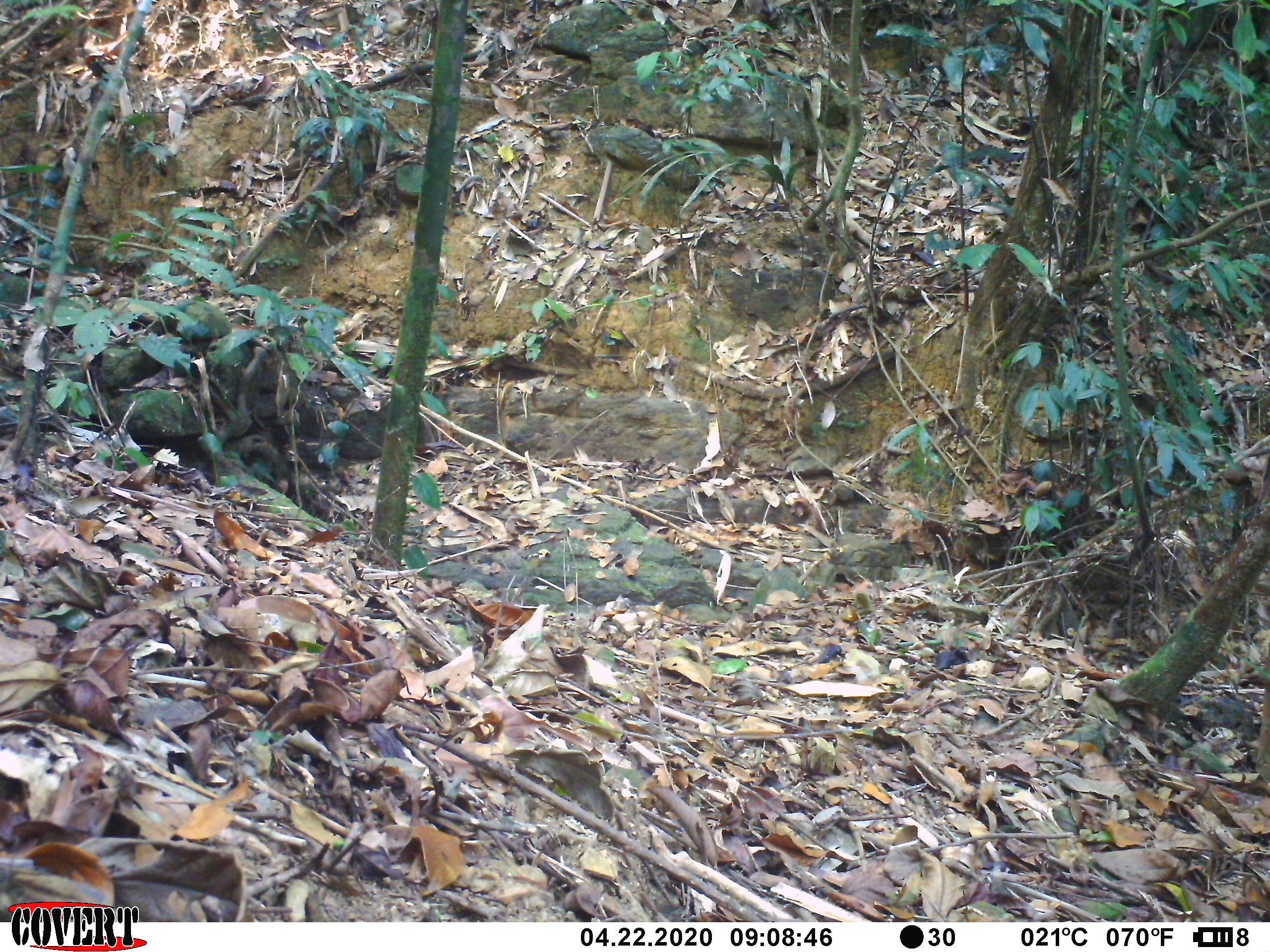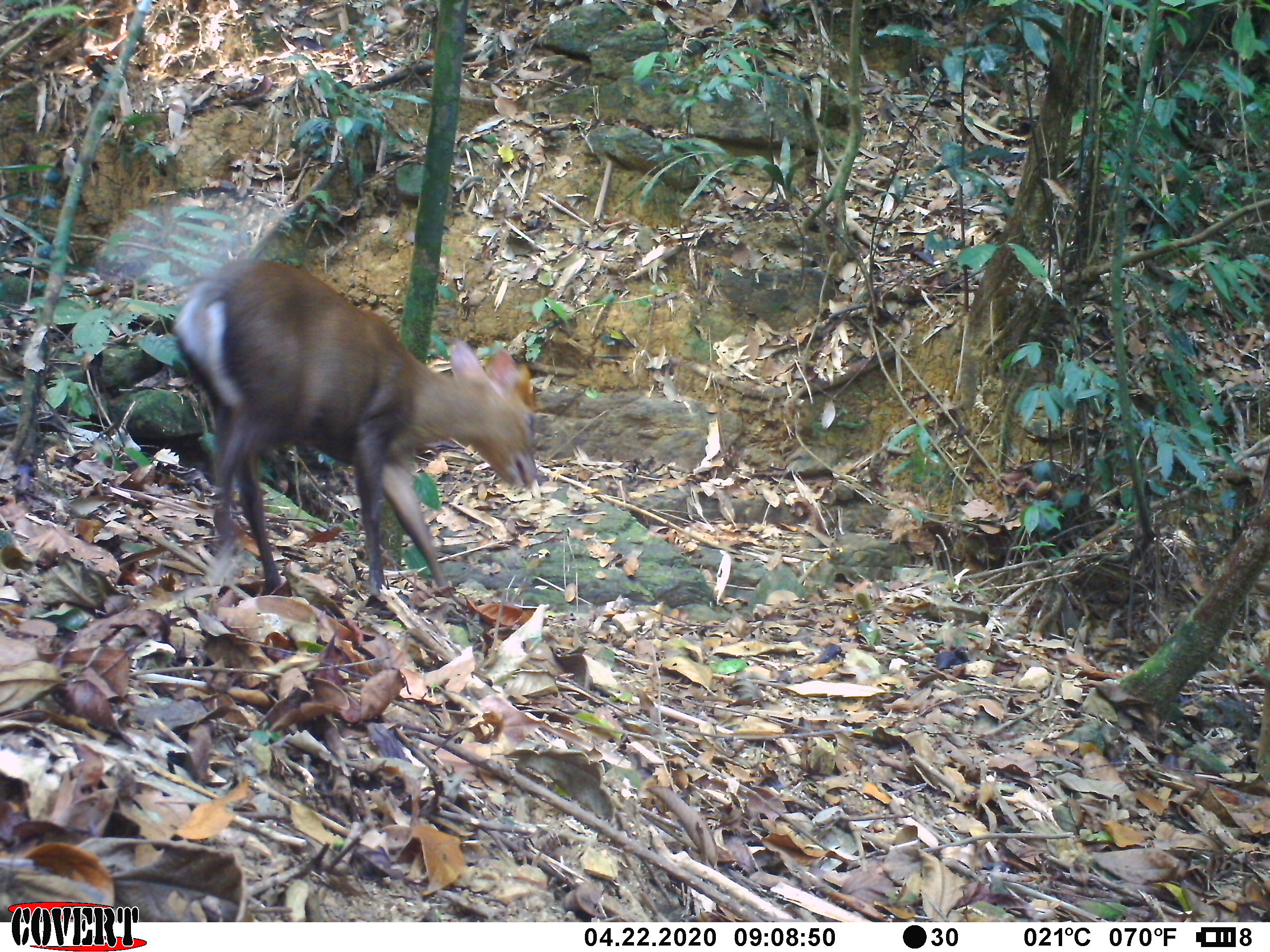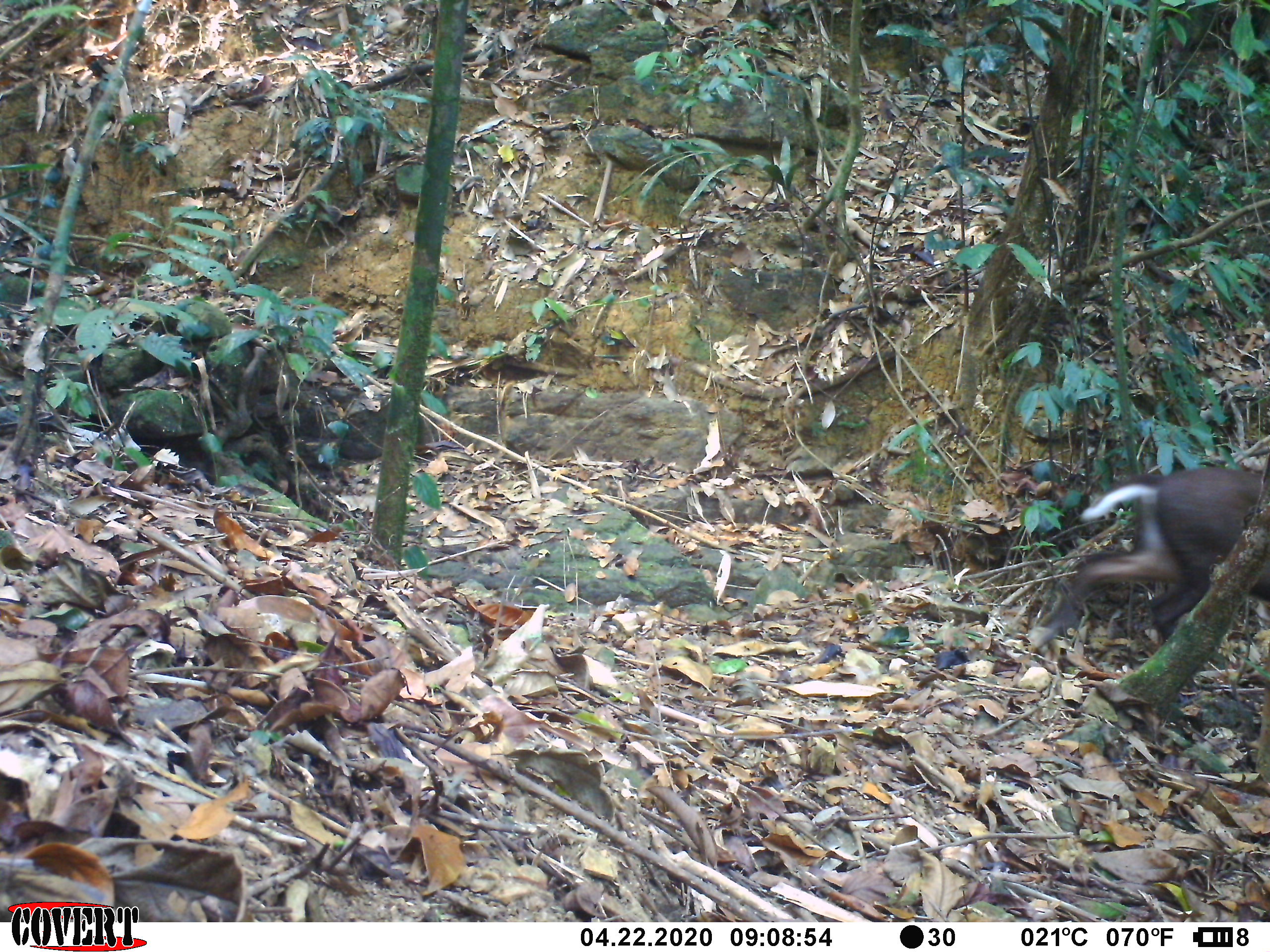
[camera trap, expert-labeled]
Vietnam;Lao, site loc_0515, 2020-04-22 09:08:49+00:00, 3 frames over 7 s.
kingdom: Animalia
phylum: Chordata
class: Mammalia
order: Artiodactyla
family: Cervidae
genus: Muntiacus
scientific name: Muntiacus rooseveltorum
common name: roosevelt's muntjac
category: roosevelts muntjac group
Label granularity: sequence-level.